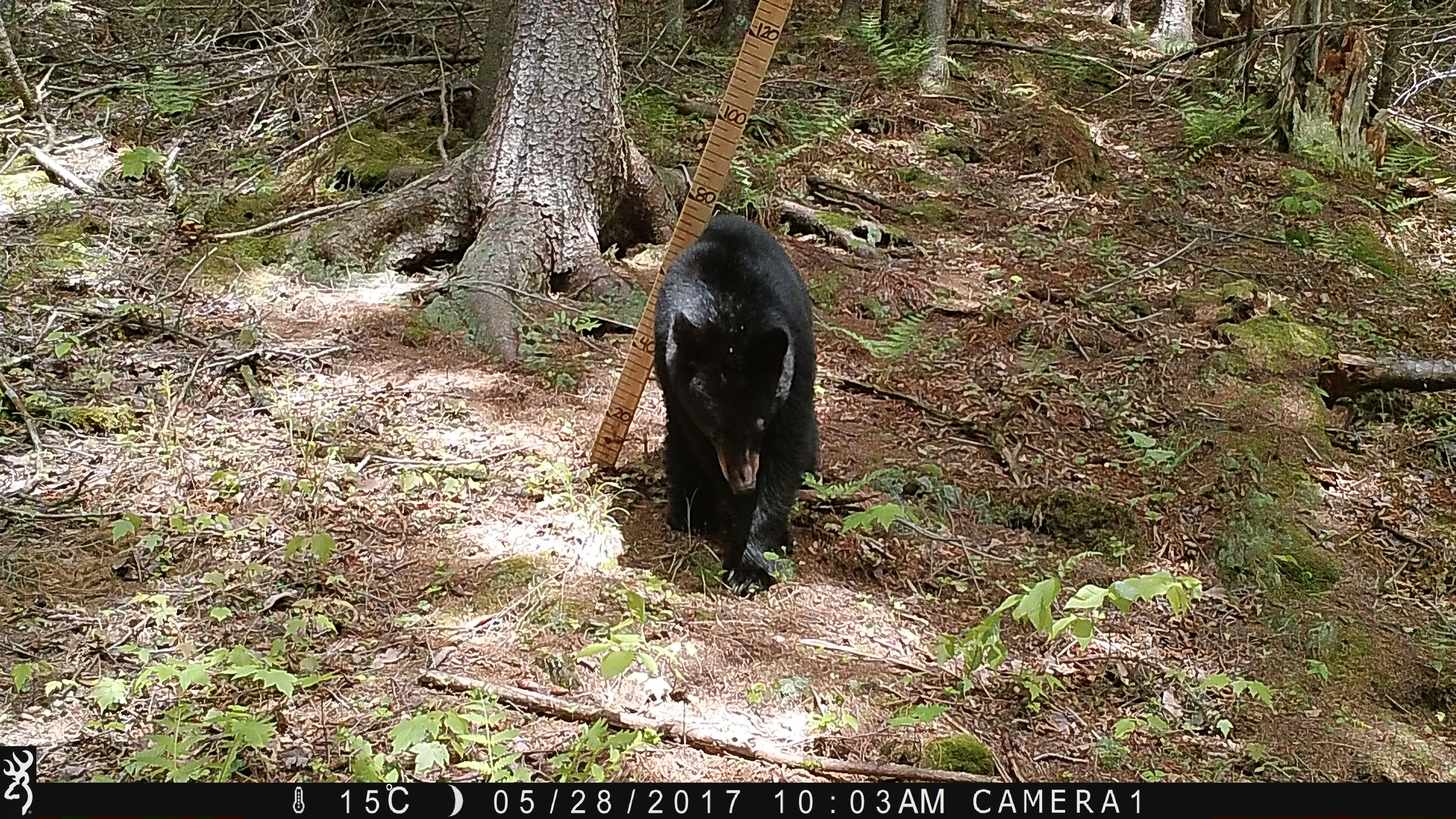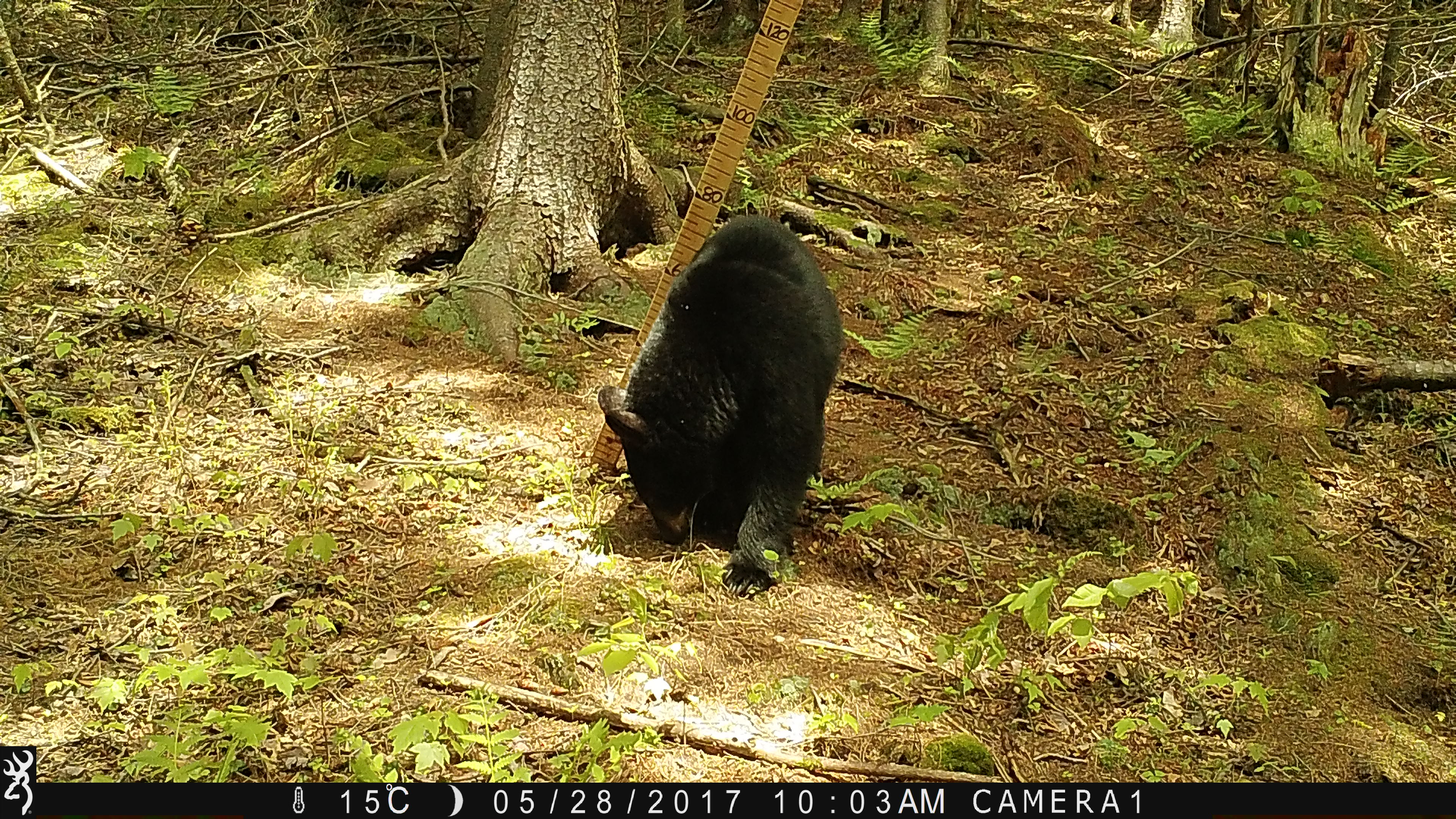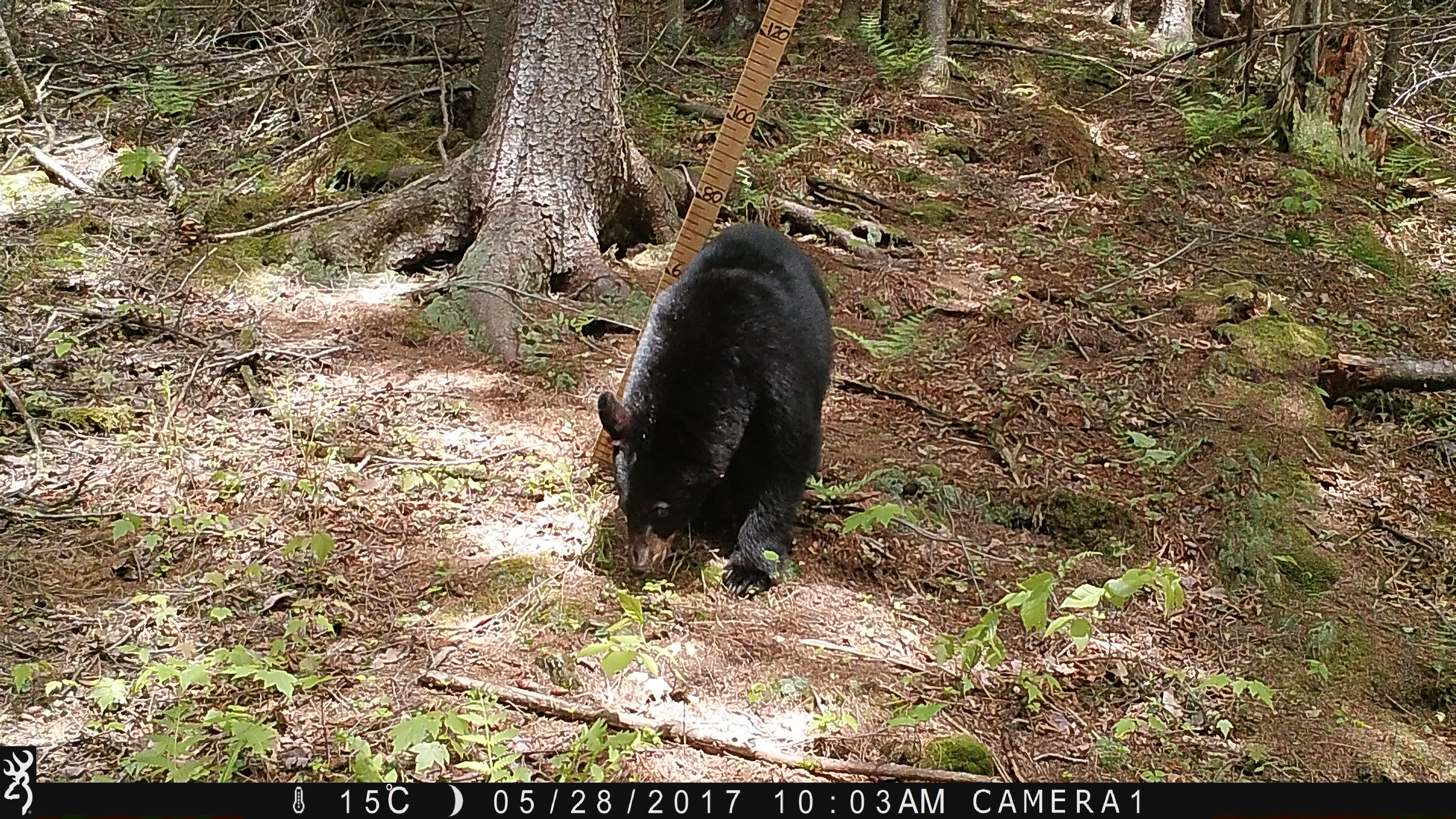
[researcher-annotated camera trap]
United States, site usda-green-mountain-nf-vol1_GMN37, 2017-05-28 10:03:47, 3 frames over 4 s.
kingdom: Animalia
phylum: Chordata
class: Mammalia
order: Carnivora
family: Ursidae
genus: Ursus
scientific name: Ursus americanus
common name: black bear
Black bear (Ursus americanus).